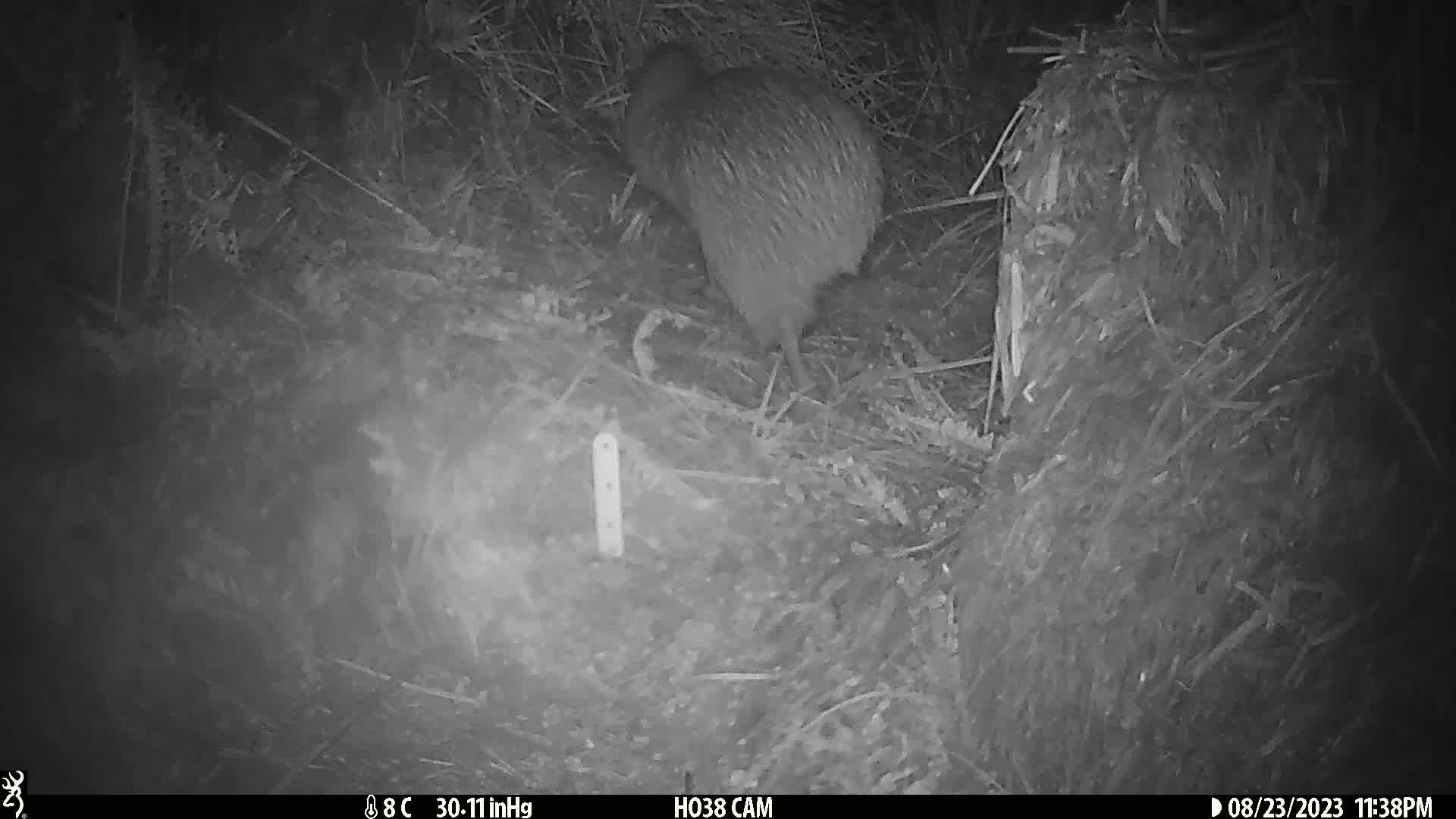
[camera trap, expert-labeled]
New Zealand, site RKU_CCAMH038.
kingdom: Animalia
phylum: Chordata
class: Aves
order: Apterygiformes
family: Apterygidae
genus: Apteryx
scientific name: Apteryx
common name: kiwi